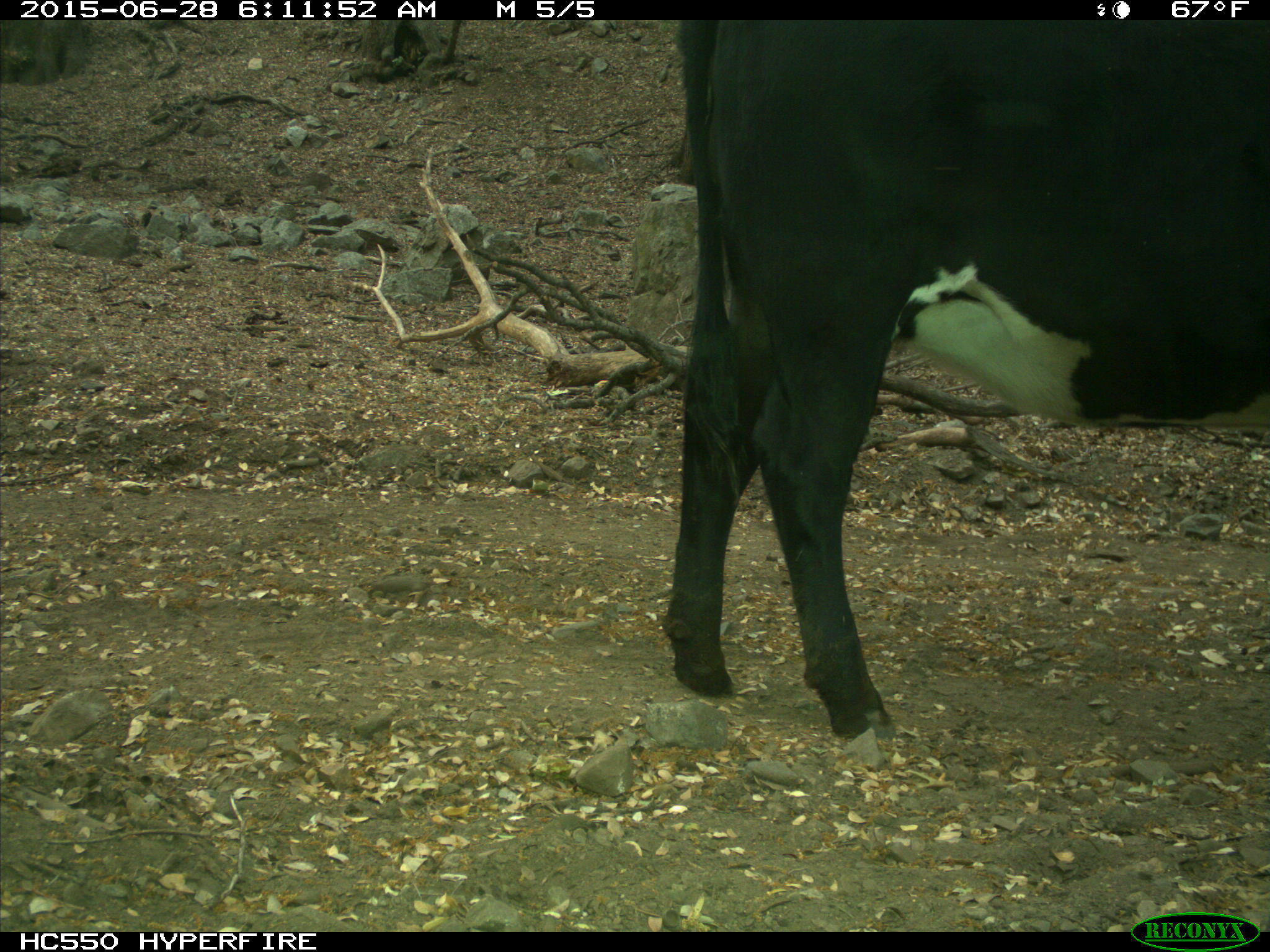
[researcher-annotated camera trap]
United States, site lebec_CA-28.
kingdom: Animalia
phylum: Chordata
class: Mammalia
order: Artiodactyla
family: Bovidae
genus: Bos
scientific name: Bos taurus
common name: domestic cow